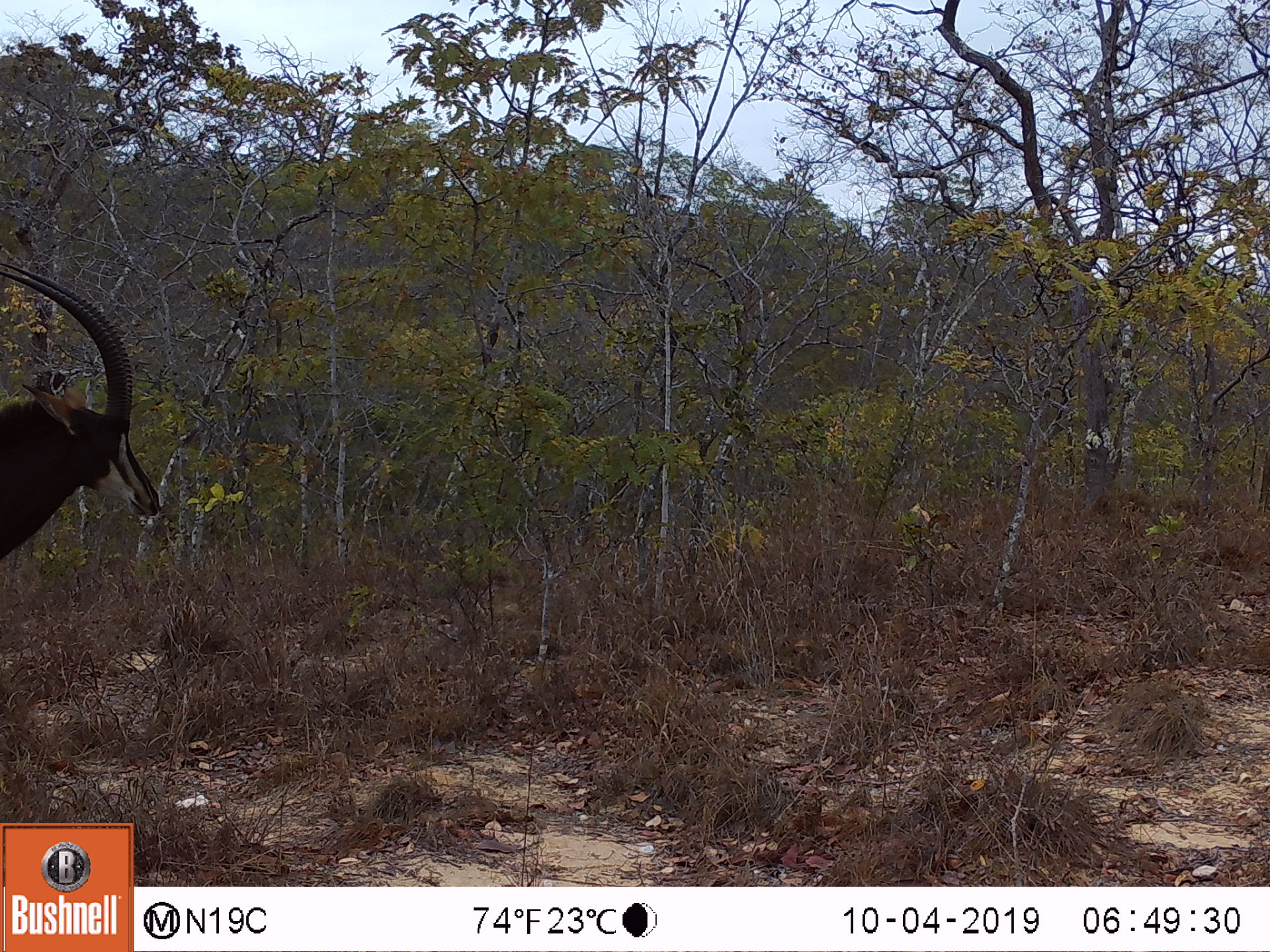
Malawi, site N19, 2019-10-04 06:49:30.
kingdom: Animalia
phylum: Chordata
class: Mammalia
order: Artiodactyla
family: Bovidae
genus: Hippotragus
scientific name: Hippotragus niger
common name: sable antelope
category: sable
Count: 1.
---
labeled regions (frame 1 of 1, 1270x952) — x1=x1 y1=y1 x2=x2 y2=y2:
sable: x1=0 y1=259 x2=160 y2=574